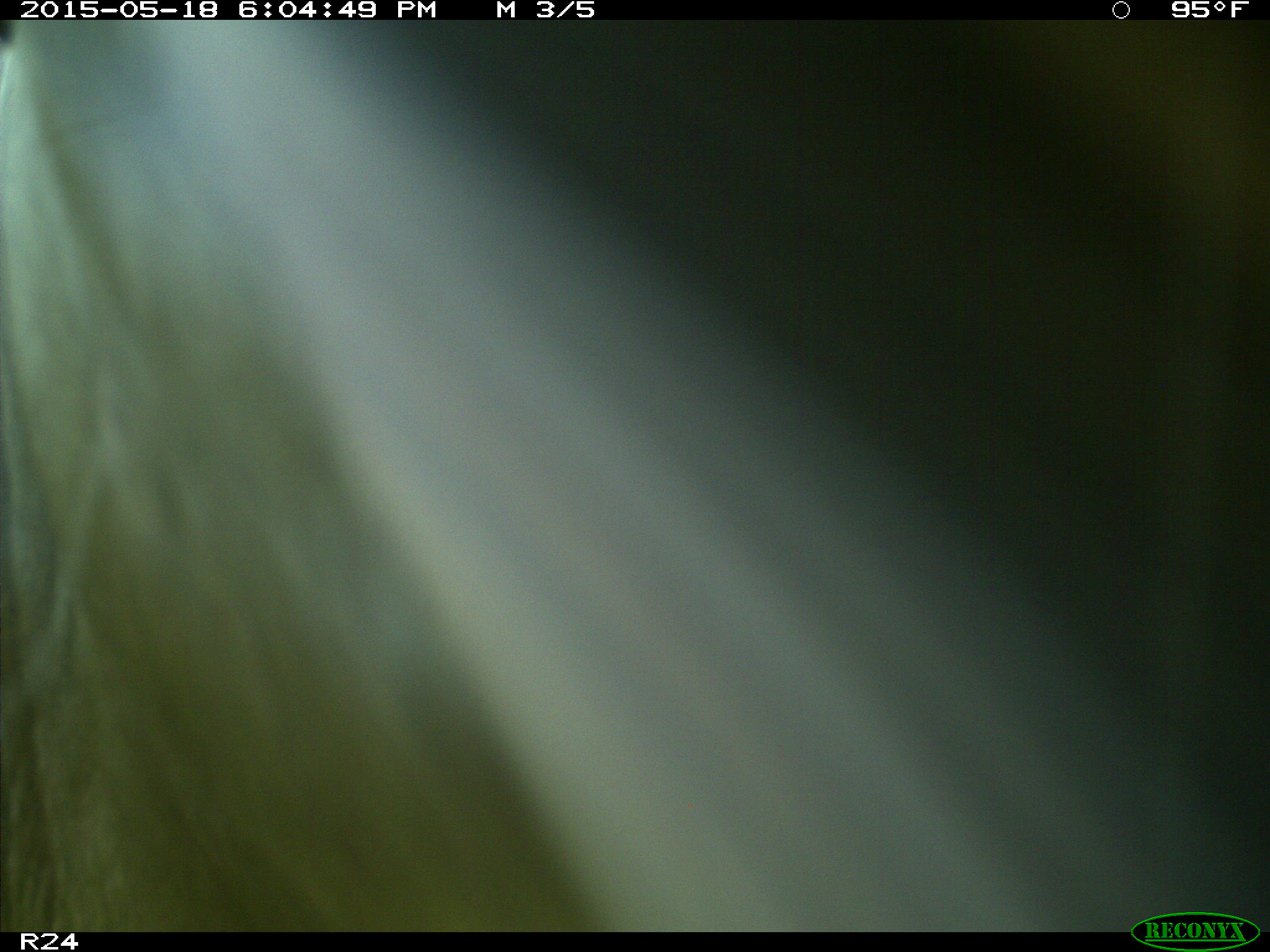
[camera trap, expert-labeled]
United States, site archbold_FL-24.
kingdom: Animalia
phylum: Chordata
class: Mammalia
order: Artiodactyla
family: Bovidae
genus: Bos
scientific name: Bos taurus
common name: domestic cow